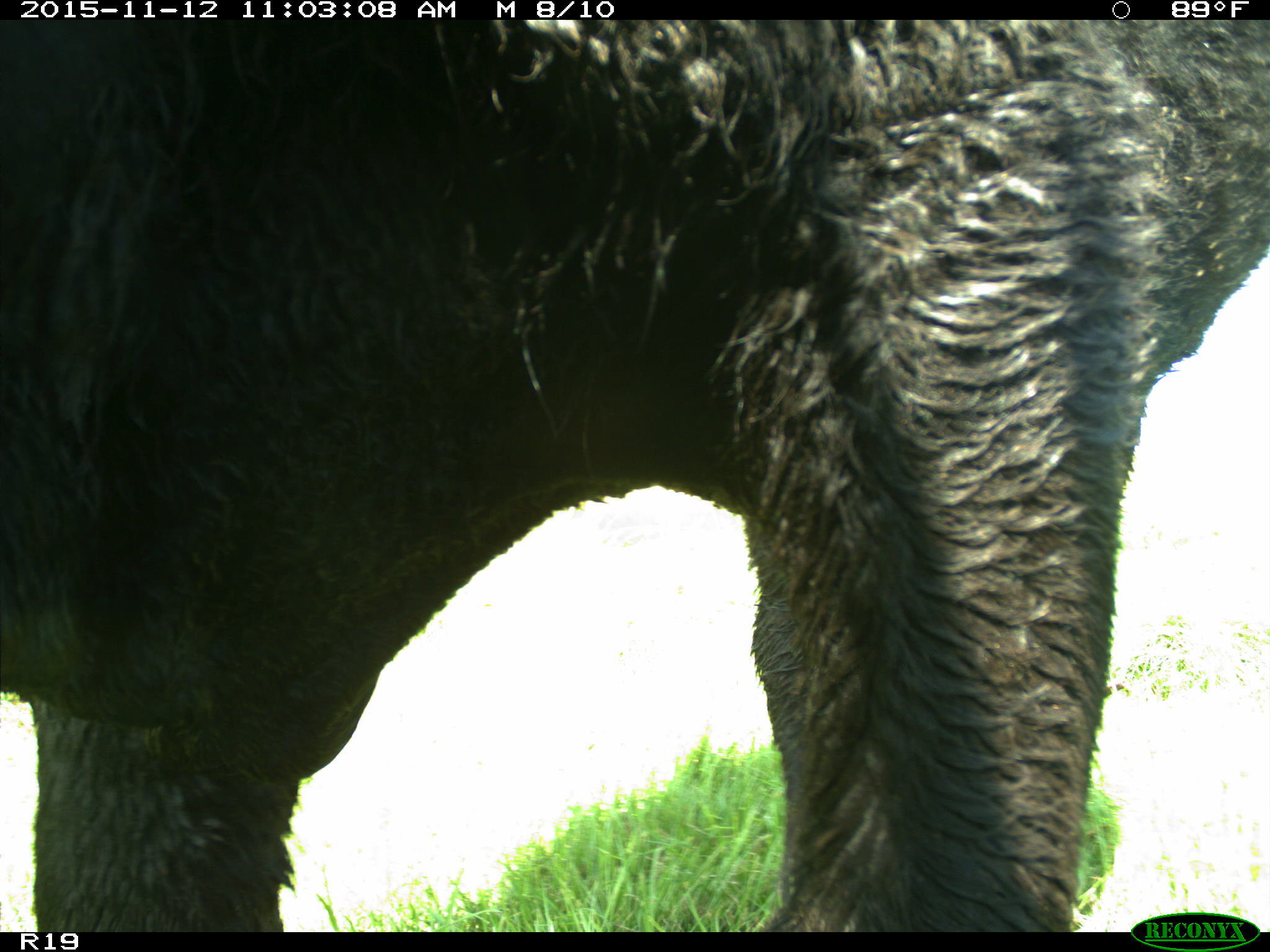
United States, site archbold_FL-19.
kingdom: Animalia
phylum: Chordata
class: Mammalia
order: Artiodactyla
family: Bovidae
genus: Bos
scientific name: Bos taurus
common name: domestic cow